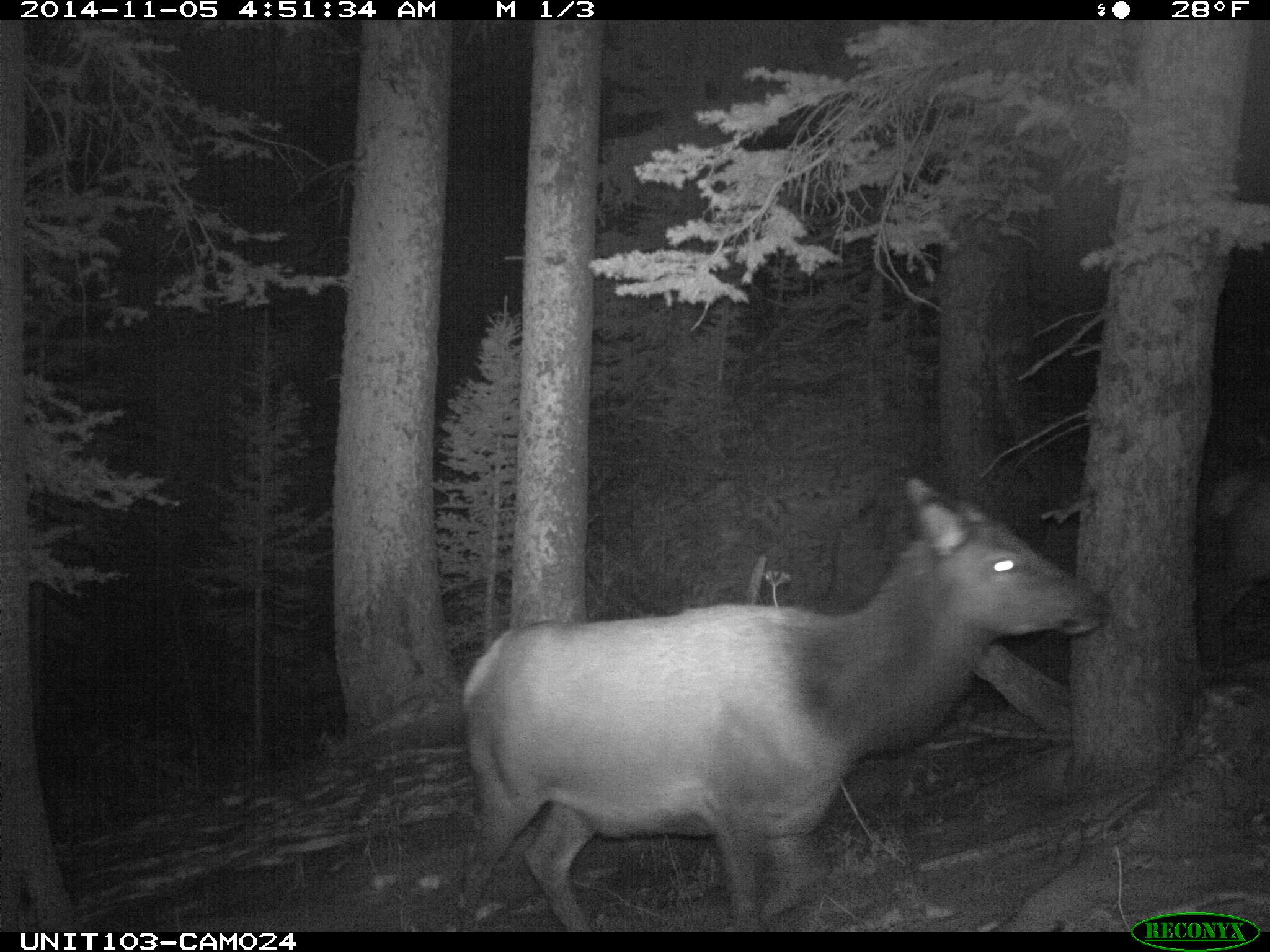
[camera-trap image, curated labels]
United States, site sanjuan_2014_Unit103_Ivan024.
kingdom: Animalia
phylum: Chordata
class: Mammalia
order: Artiodactyla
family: Cervidae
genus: Cervus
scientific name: Cervus elaphus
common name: red deer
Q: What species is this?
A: Cervus elaphus (red deer).